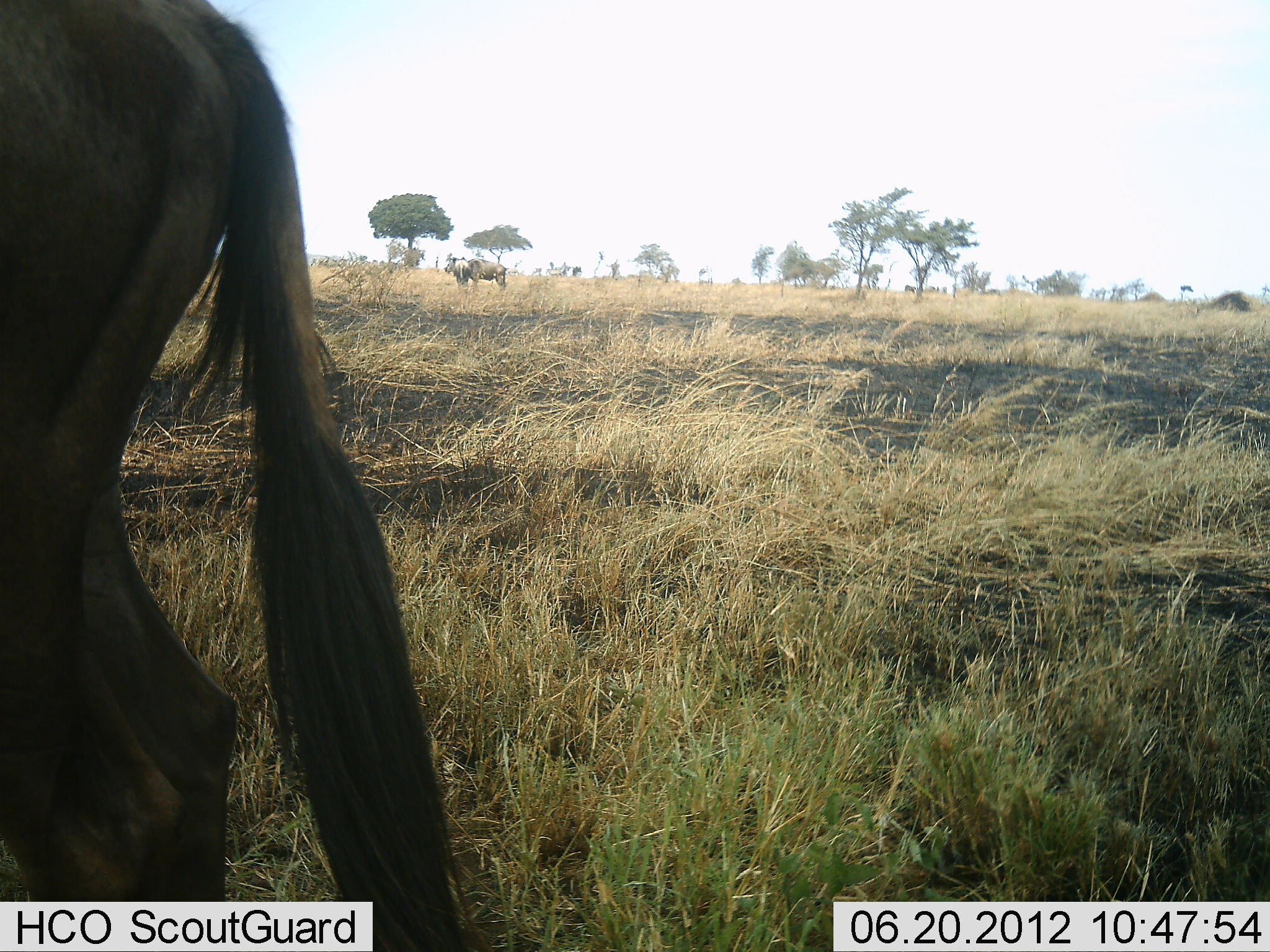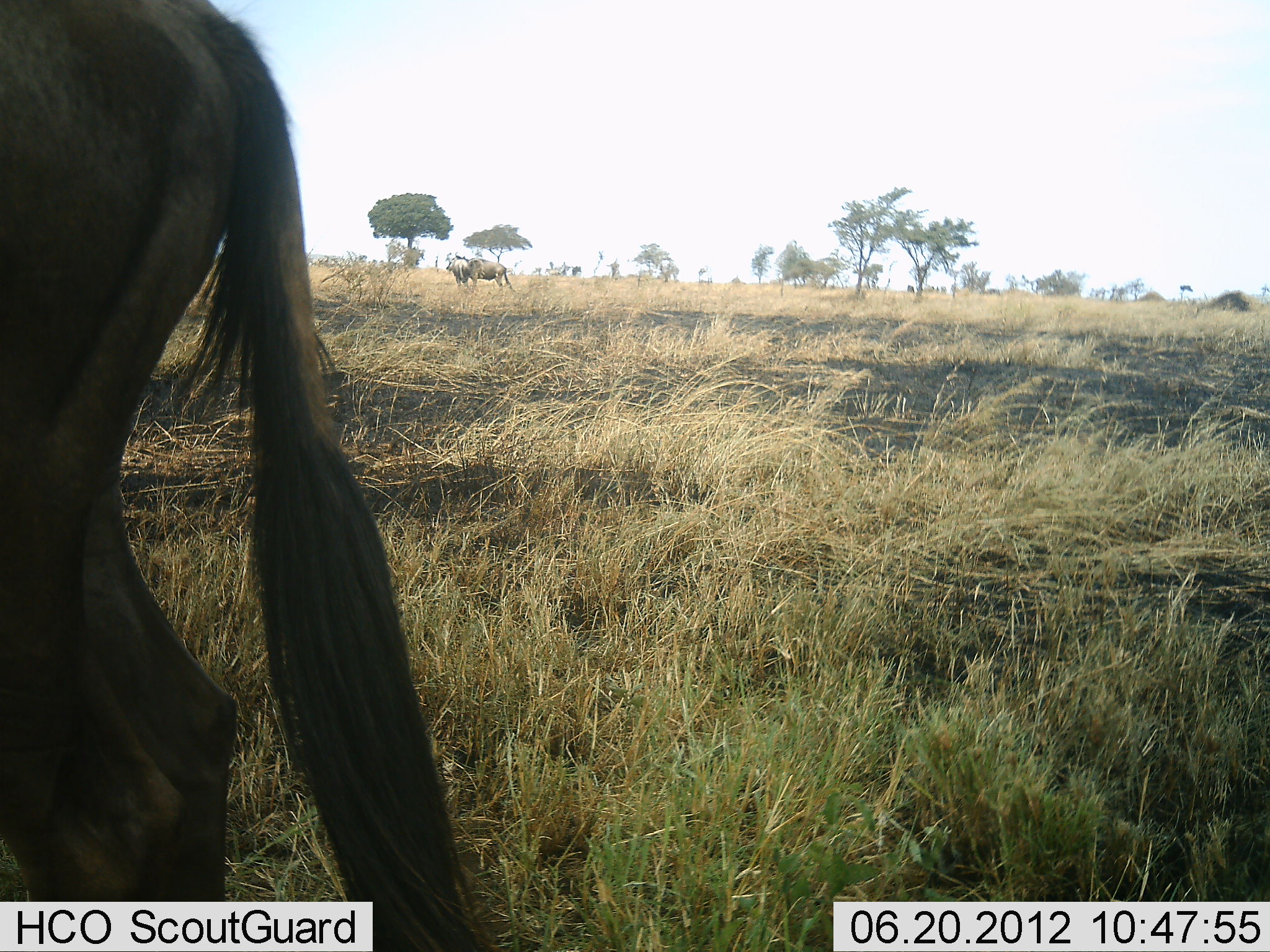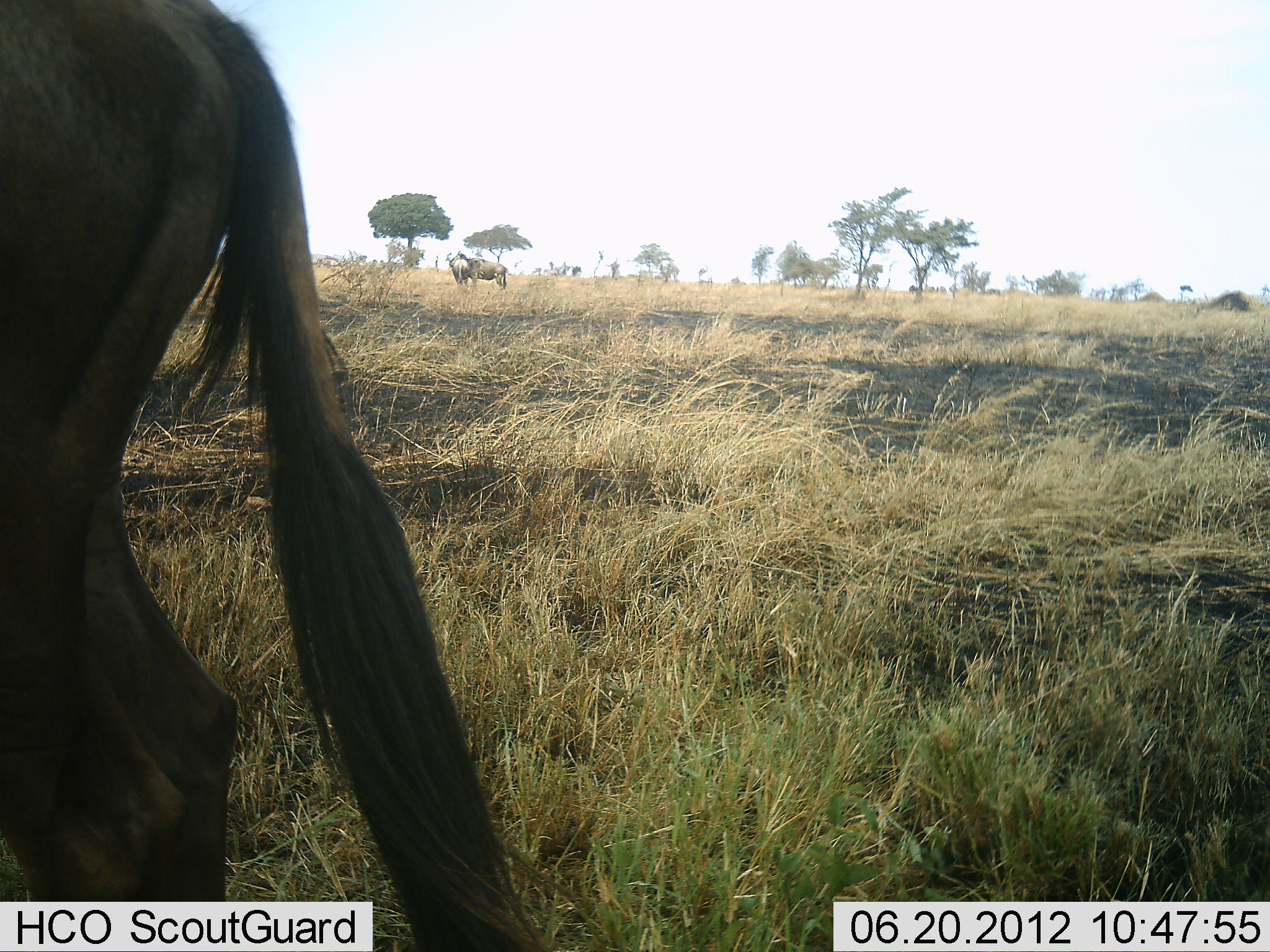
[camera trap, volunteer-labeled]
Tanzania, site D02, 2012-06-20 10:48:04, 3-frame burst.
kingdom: Animalia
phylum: Chordata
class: Mammalia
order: Artiodactyla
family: Bovidae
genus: Connochaetes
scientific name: Connochaetes taurinus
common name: blue wildebeest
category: wildebeest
Wildebeest (blue wildebeest) (Connochaetes taurinus), count 2. Behavior (volunteer vote fractions): standing 100%, resting 0%, moving 10%, interacting 0%. Young present (vote fraction): 0%. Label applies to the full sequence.